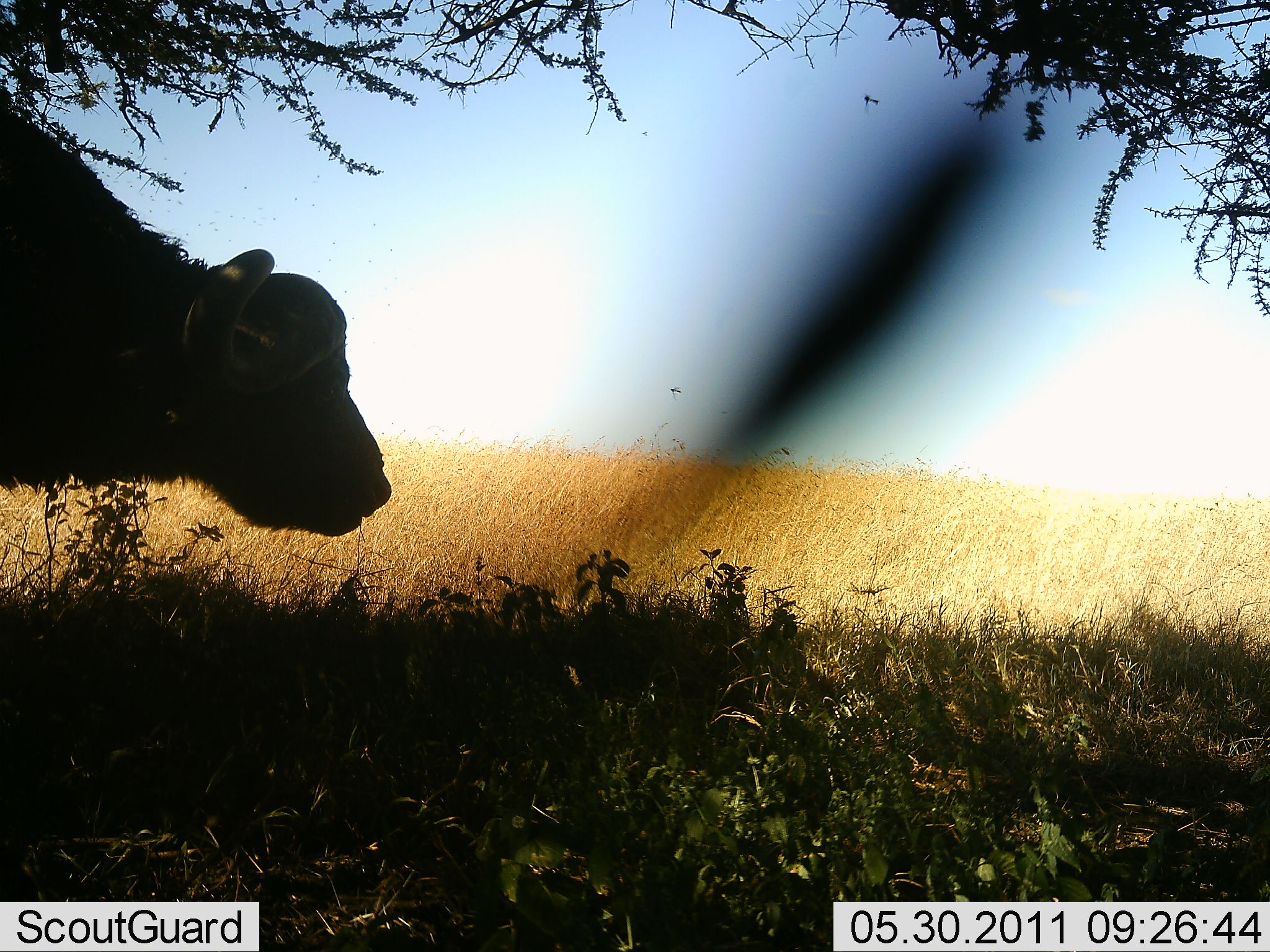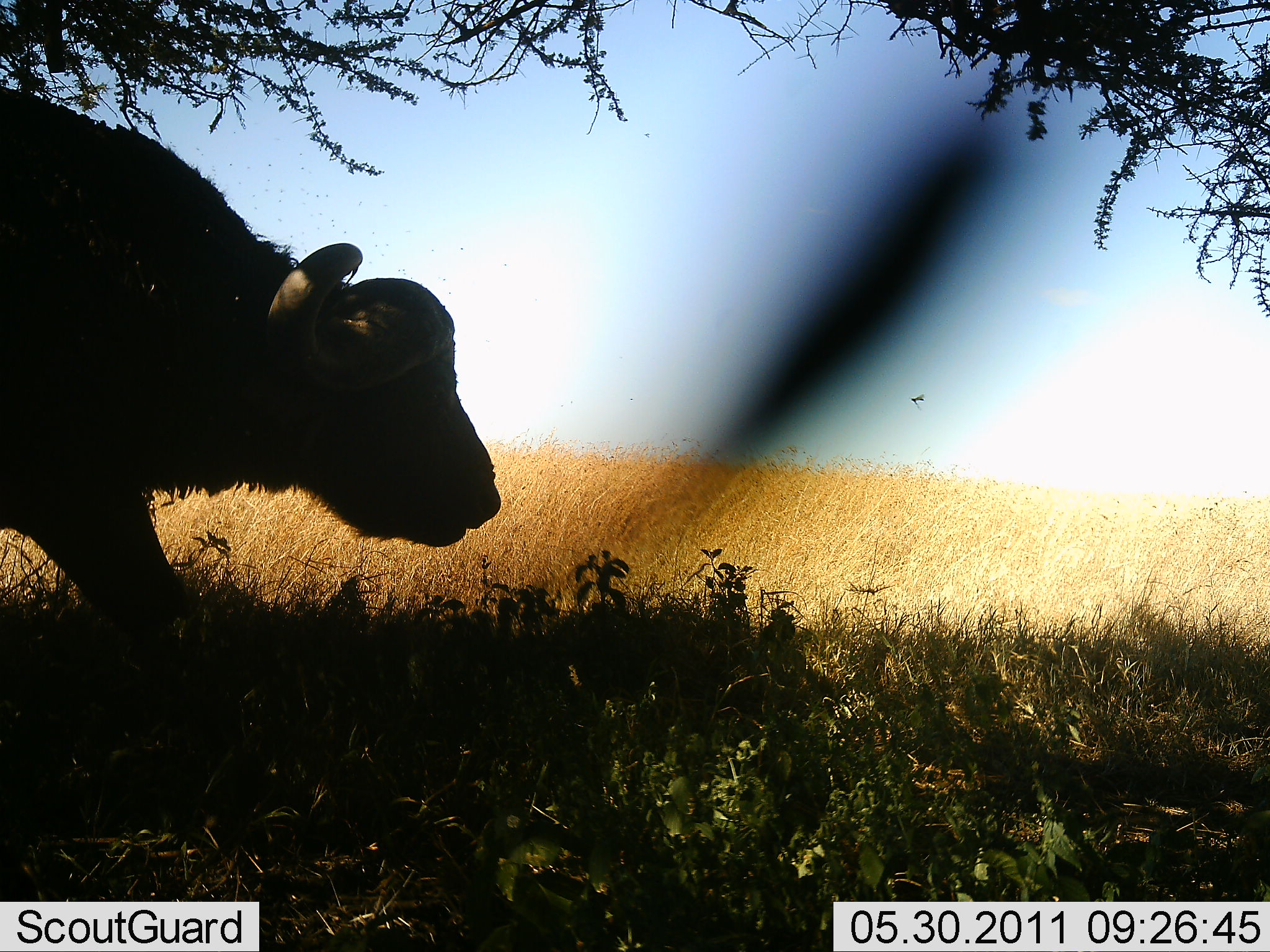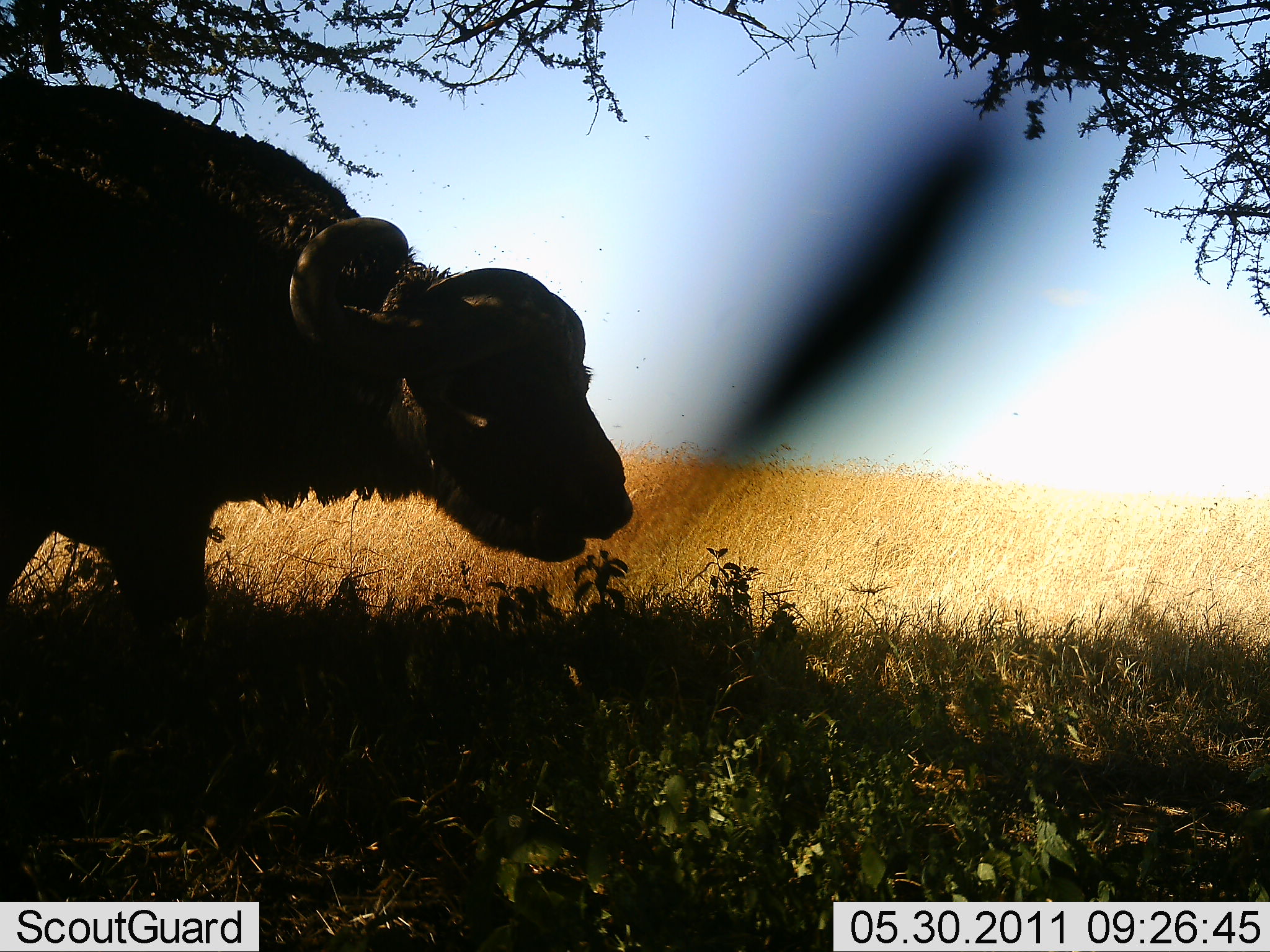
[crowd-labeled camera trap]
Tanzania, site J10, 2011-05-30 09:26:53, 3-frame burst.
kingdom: Animalia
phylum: Chordata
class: Mammalia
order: Artiodactyla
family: Bovidae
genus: Syncerus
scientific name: Syncerus caffer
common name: cape buffalo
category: buffalo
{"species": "buffalo (cape buffalo) (Syncerus caffer)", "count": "1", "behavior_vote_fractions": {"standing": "0%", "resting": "0%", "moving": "100%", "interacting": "0%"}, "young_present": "0%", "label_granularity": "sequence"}